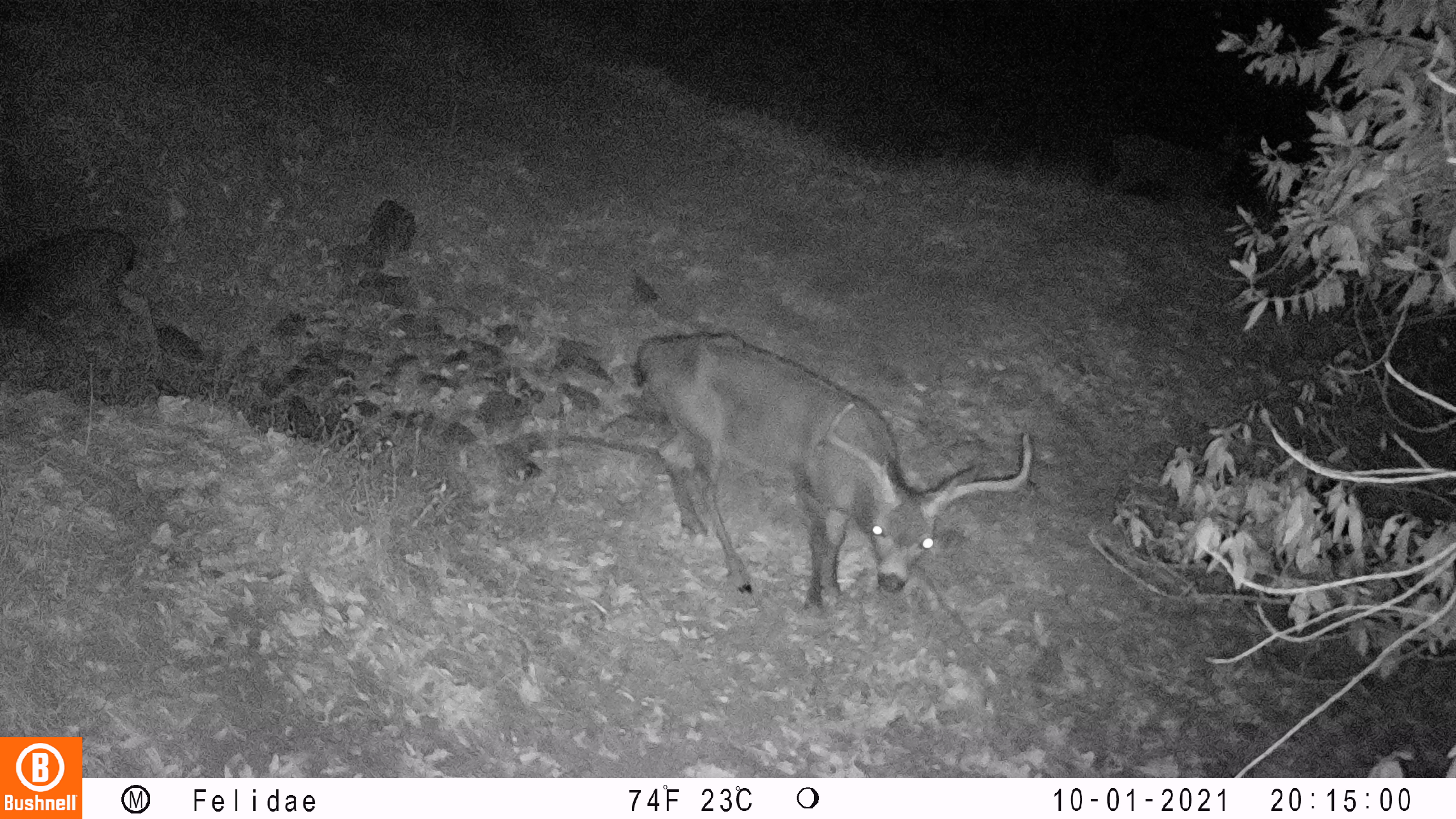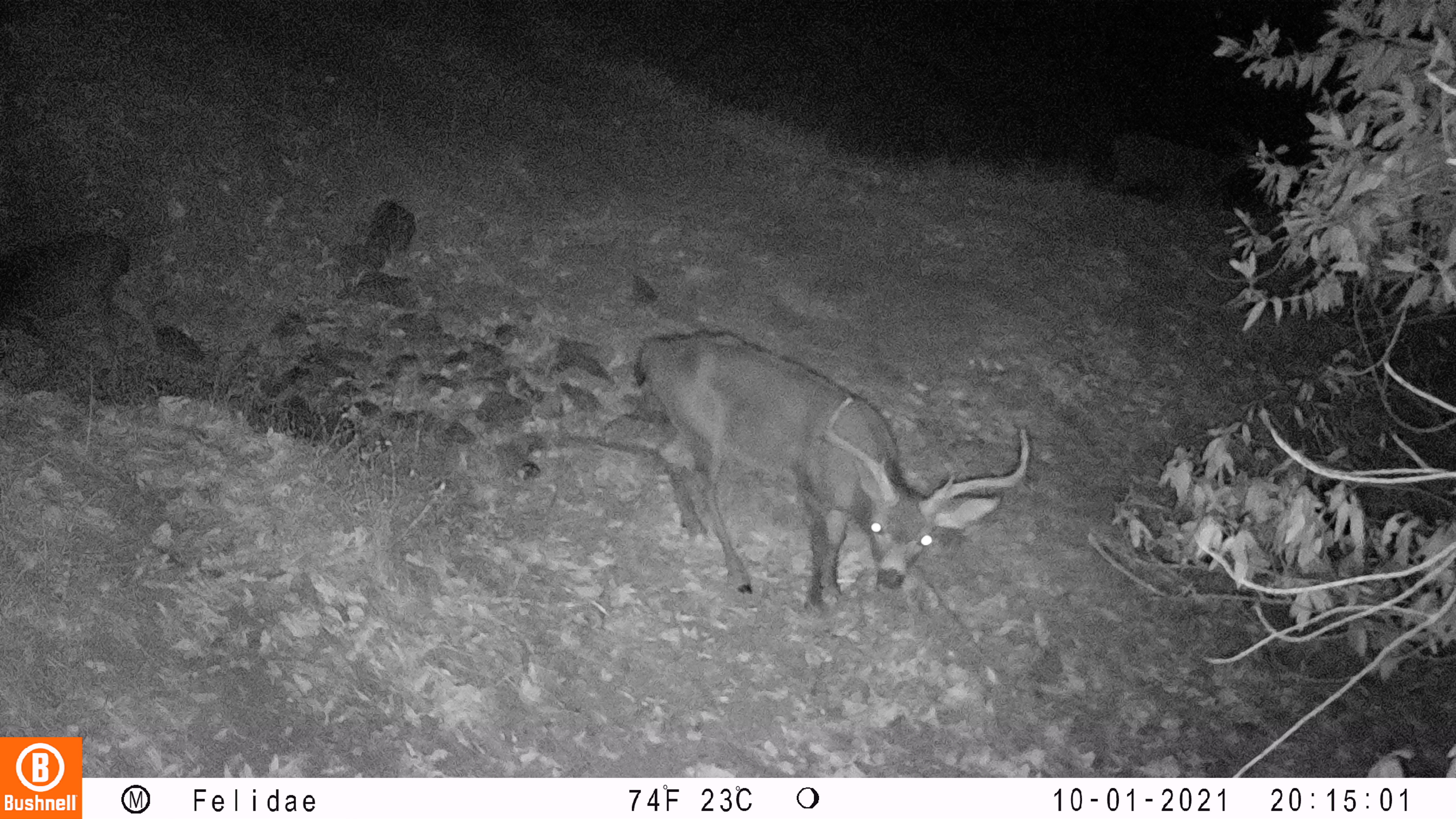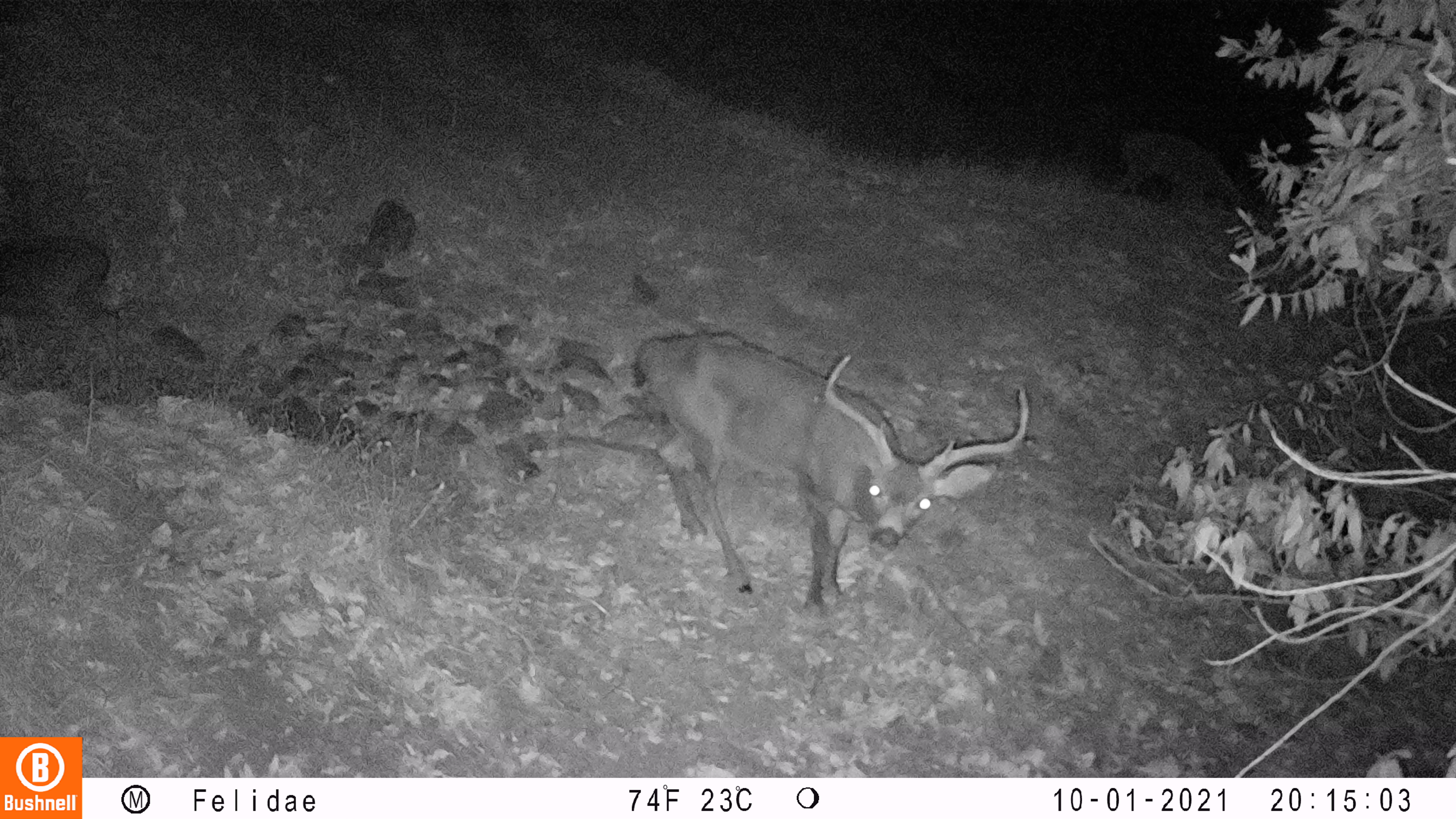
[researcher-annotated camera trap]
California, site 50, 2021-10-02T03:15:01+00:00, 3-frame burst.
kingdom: Animalia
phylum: Chordata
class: Mammalia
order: Artiodactyla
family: Cervidae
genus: Odocoileus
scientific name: Odocoileus hemionus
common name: mule deer